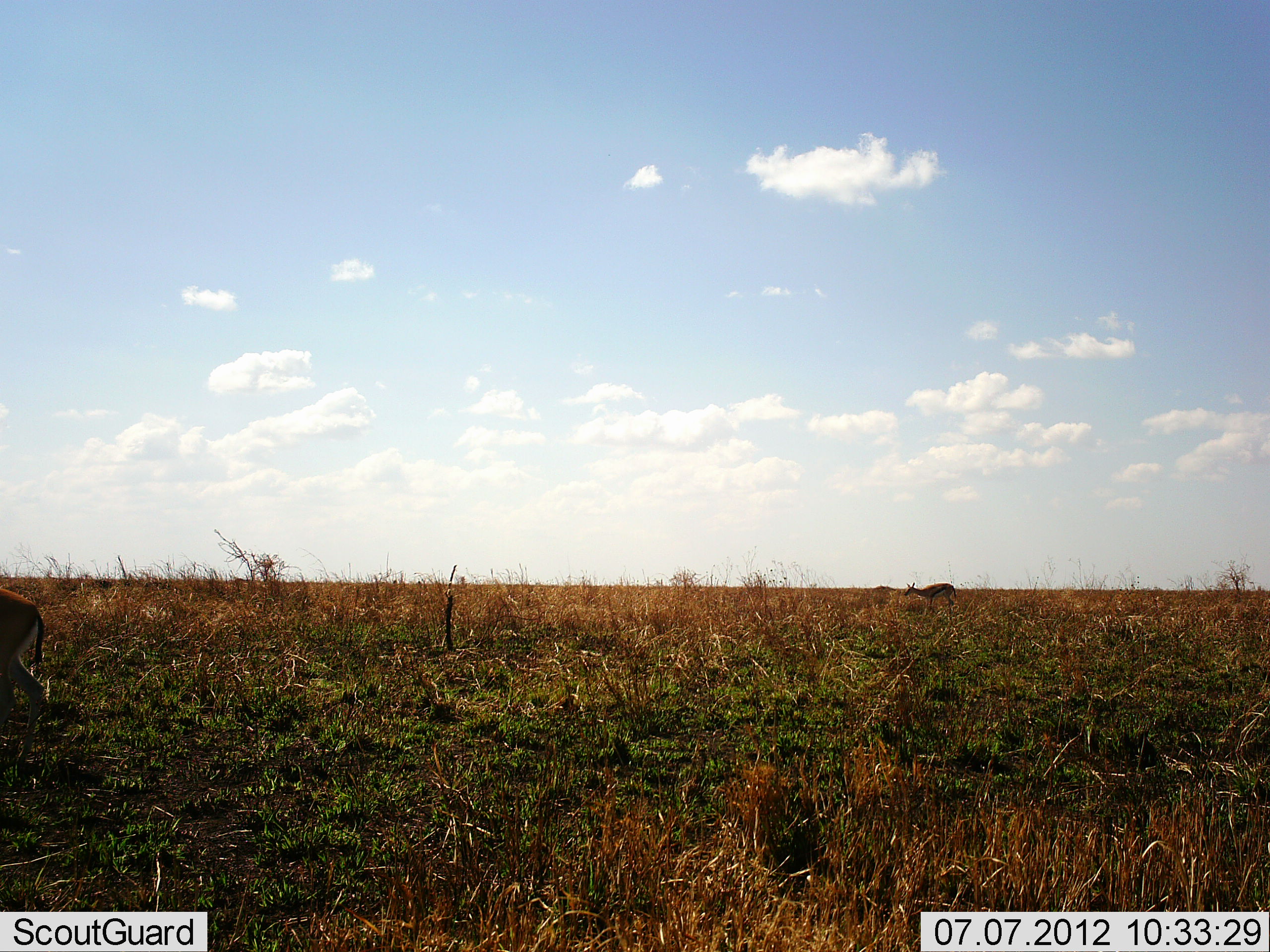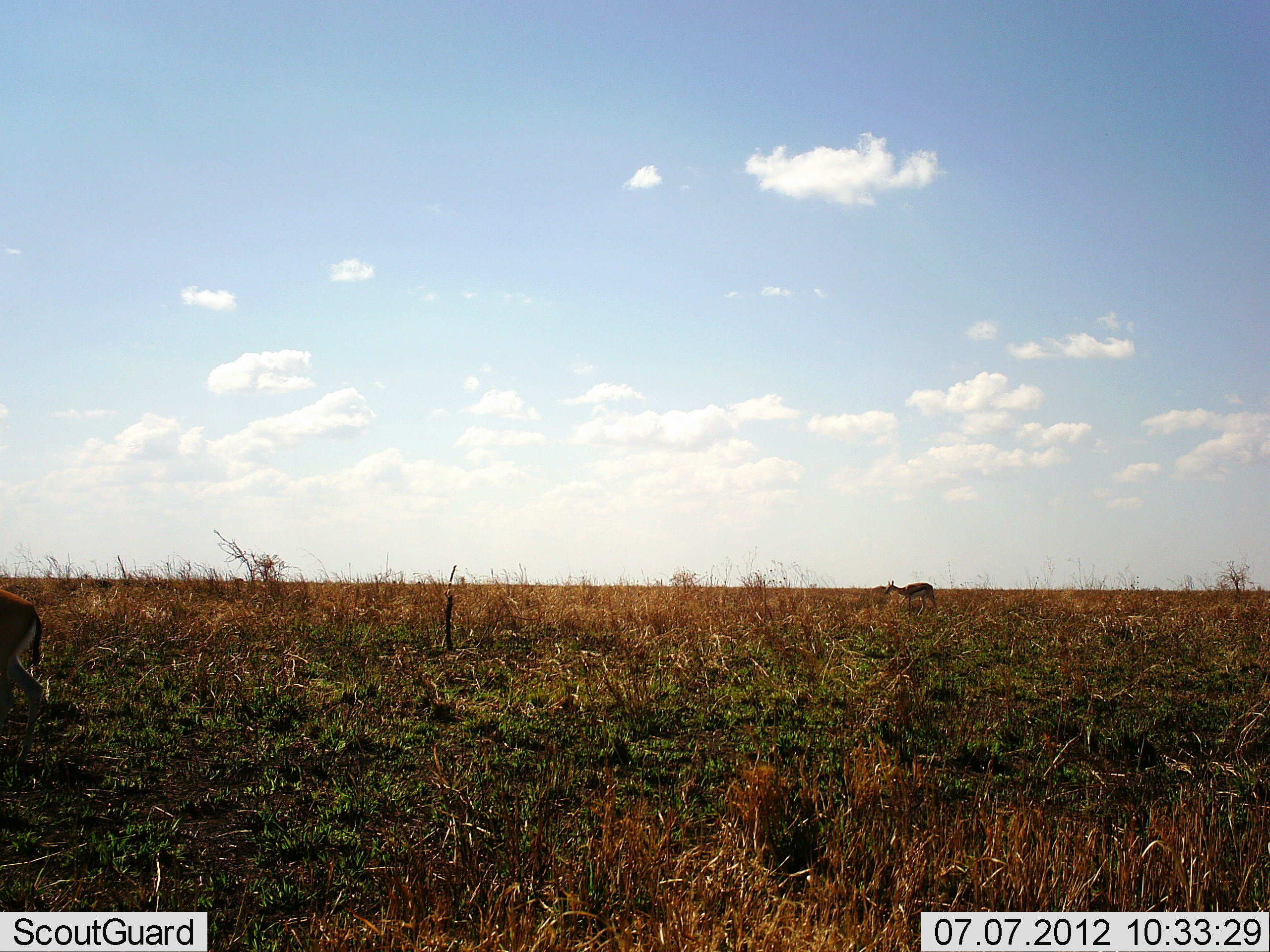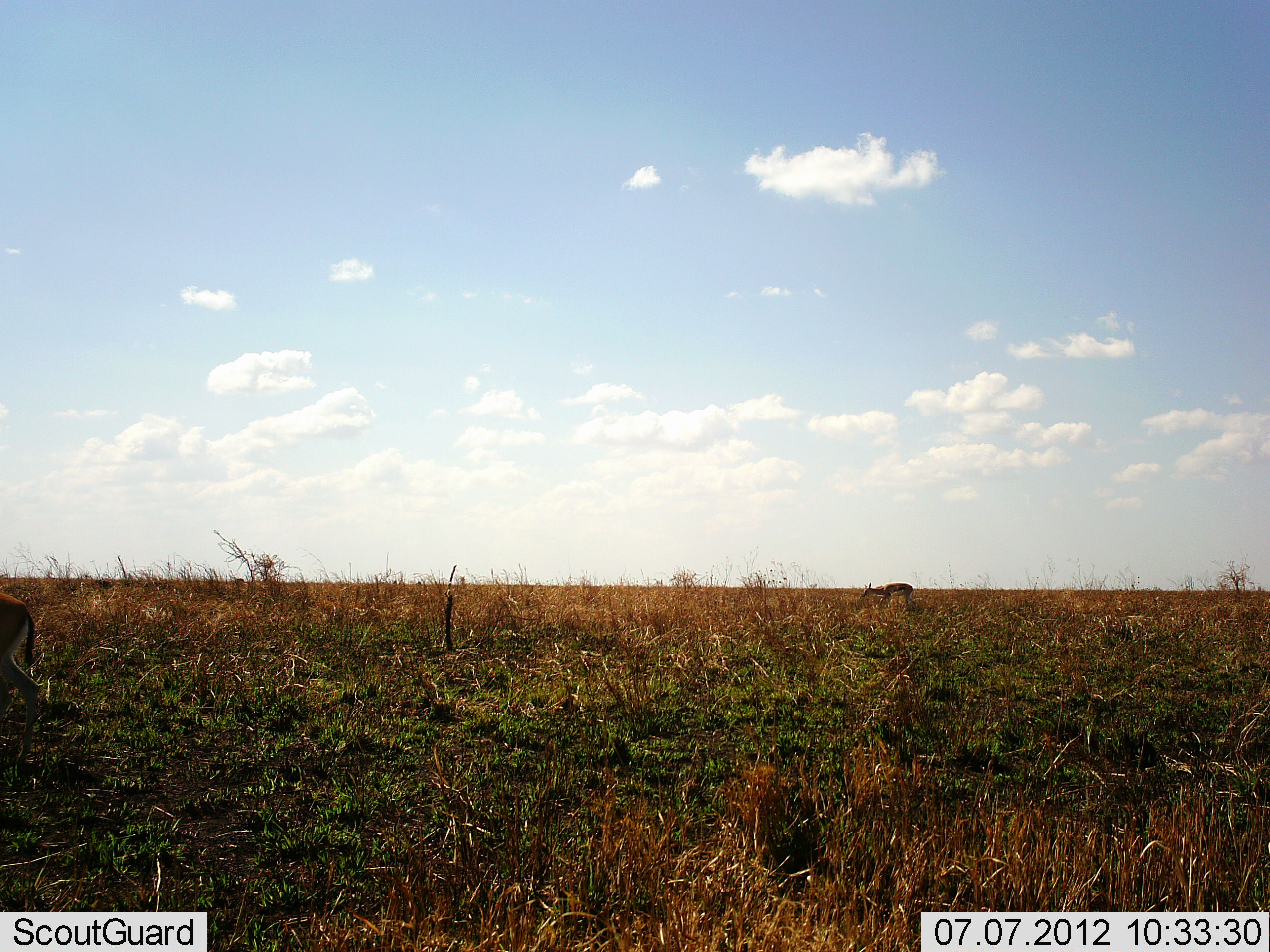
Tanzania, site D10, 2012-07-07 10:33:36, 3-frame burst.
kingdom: Animalia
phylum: Chordata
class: Mammalia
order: Artiodactyla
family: Bovidae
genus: Eudorcas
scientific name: Eudorcas thomsonii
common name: thomson's gazelle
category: gazellethomsons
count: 2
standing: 50%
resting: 0%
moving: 90%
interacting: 0%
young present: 0%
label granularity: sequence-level